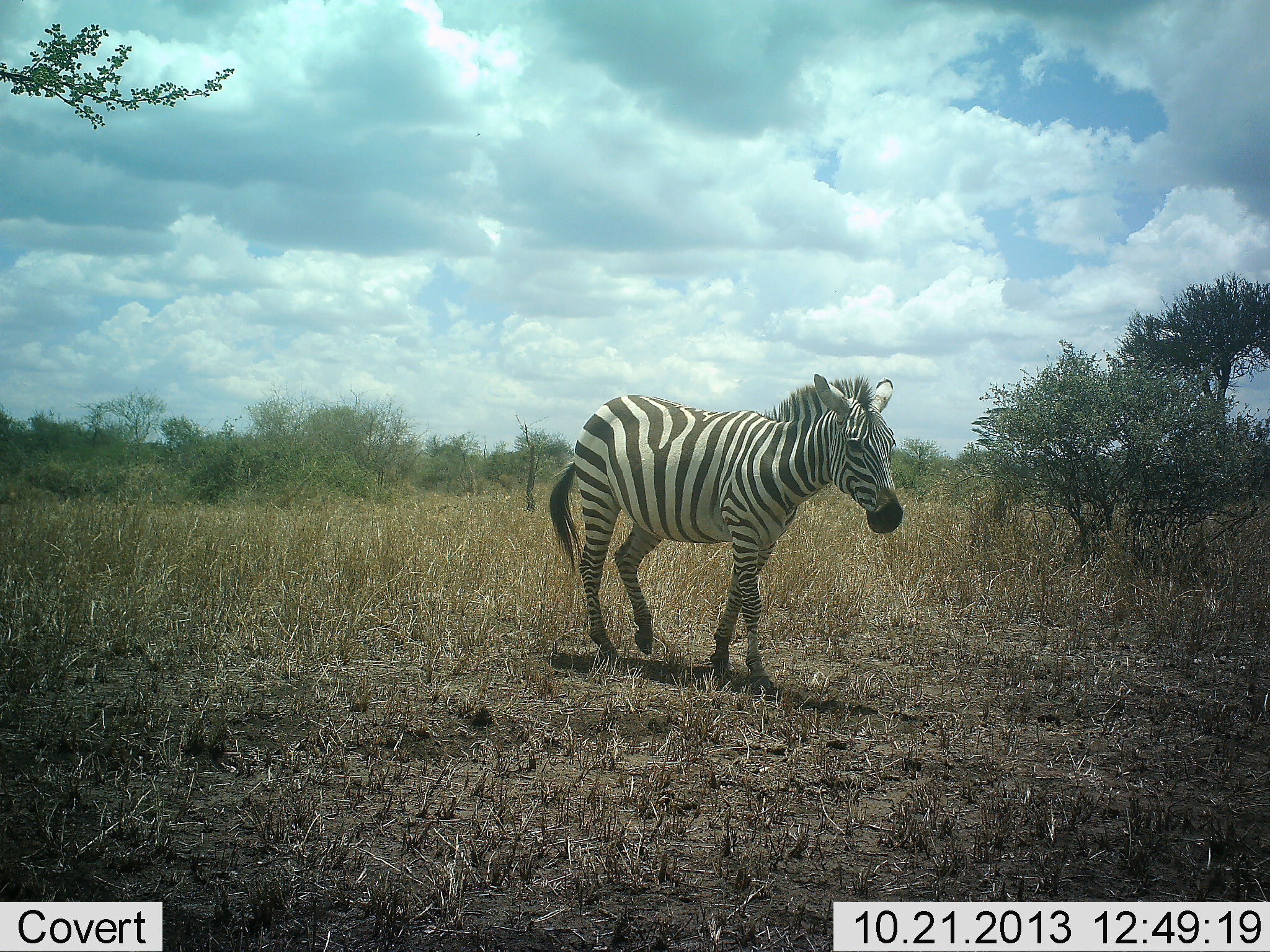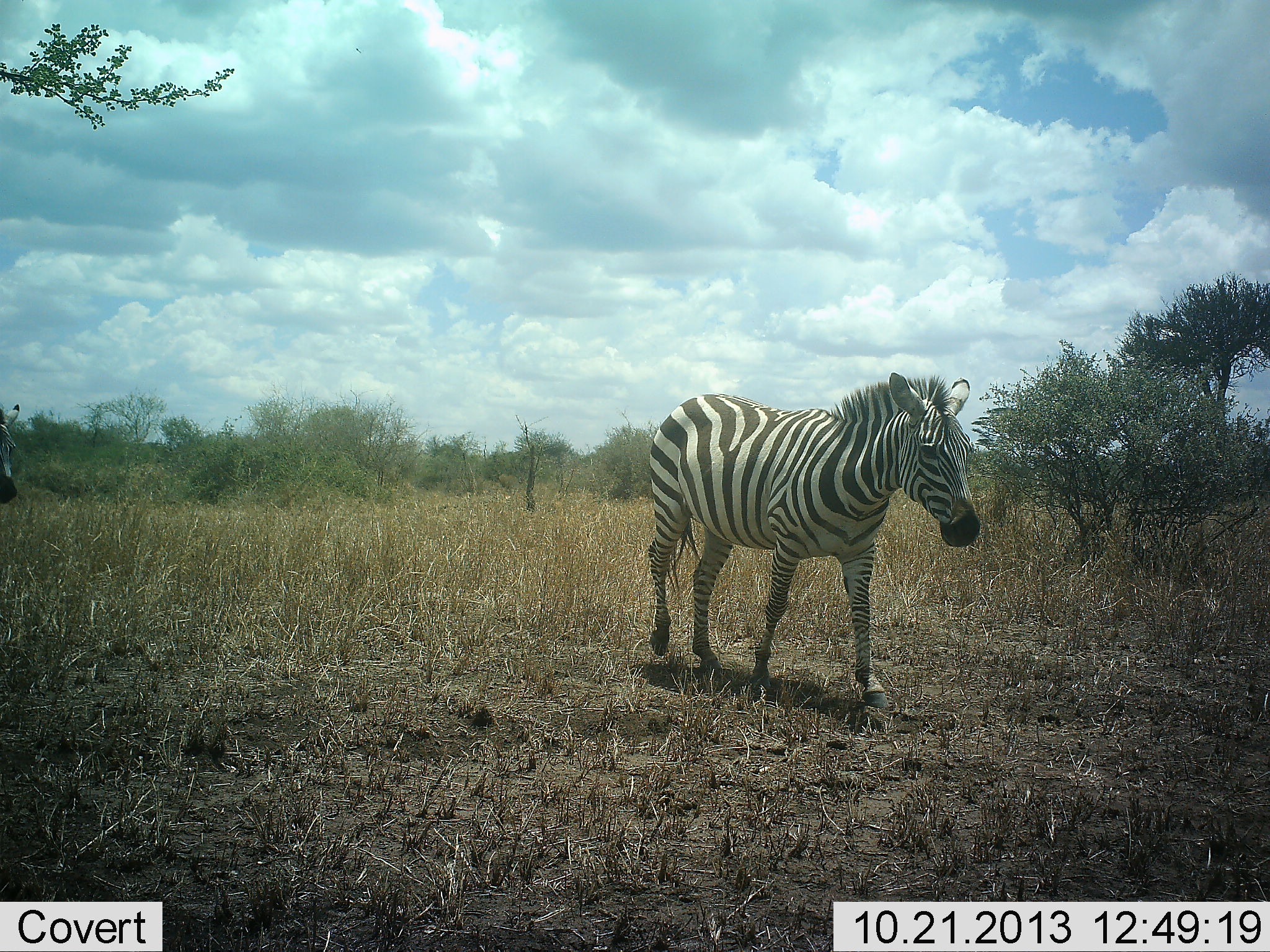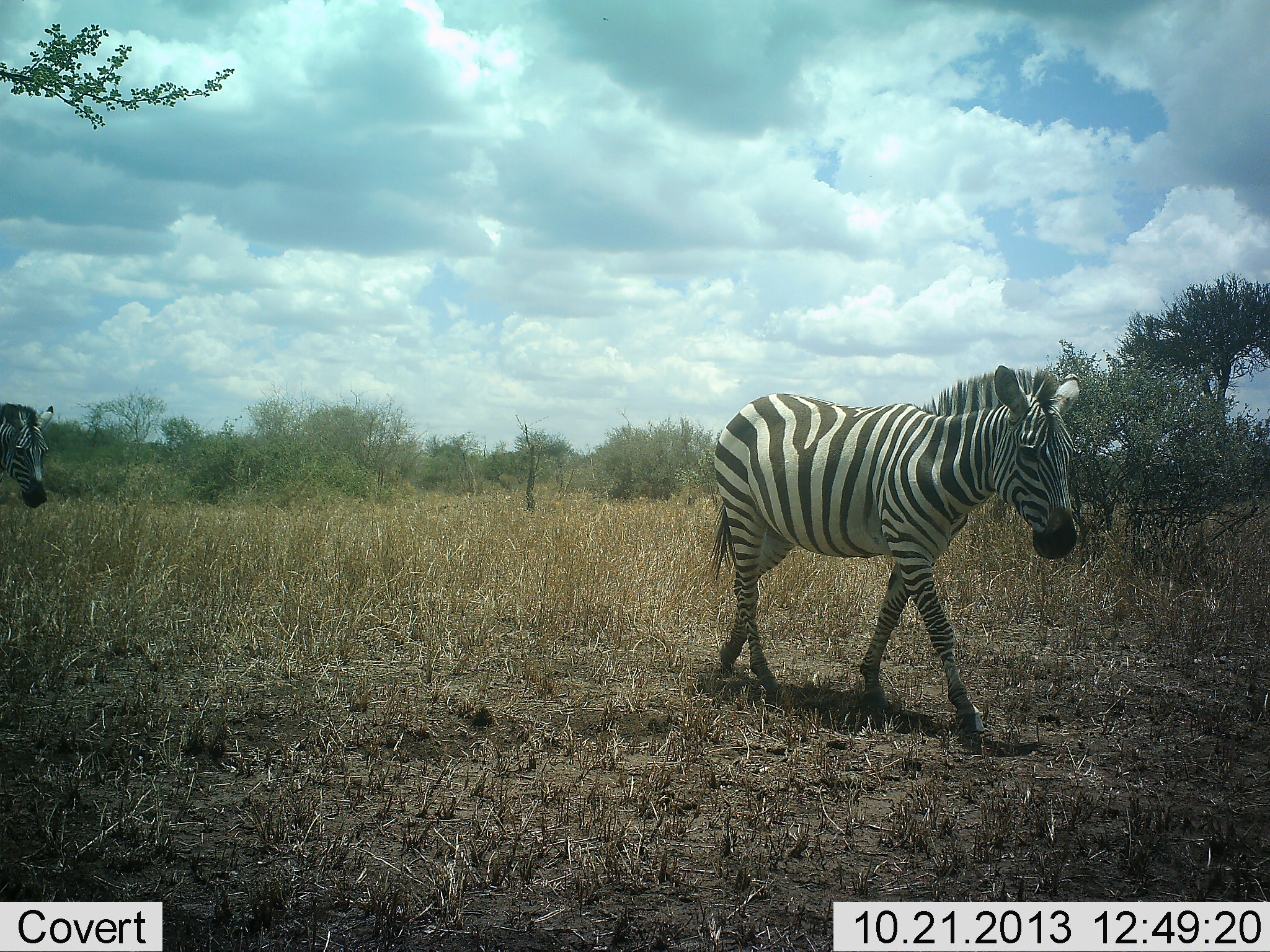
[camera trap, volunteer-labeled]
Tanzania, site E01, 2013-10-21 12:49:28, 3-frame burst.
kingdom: Animalia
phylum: Chordata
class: Mammalia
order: Perissodactyla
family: Equidae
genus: Equus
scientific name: Equus quagga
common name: plains zebra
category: zebra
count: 1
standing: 10%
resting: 0%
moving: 100%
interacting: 0%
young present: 0%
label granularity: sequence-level